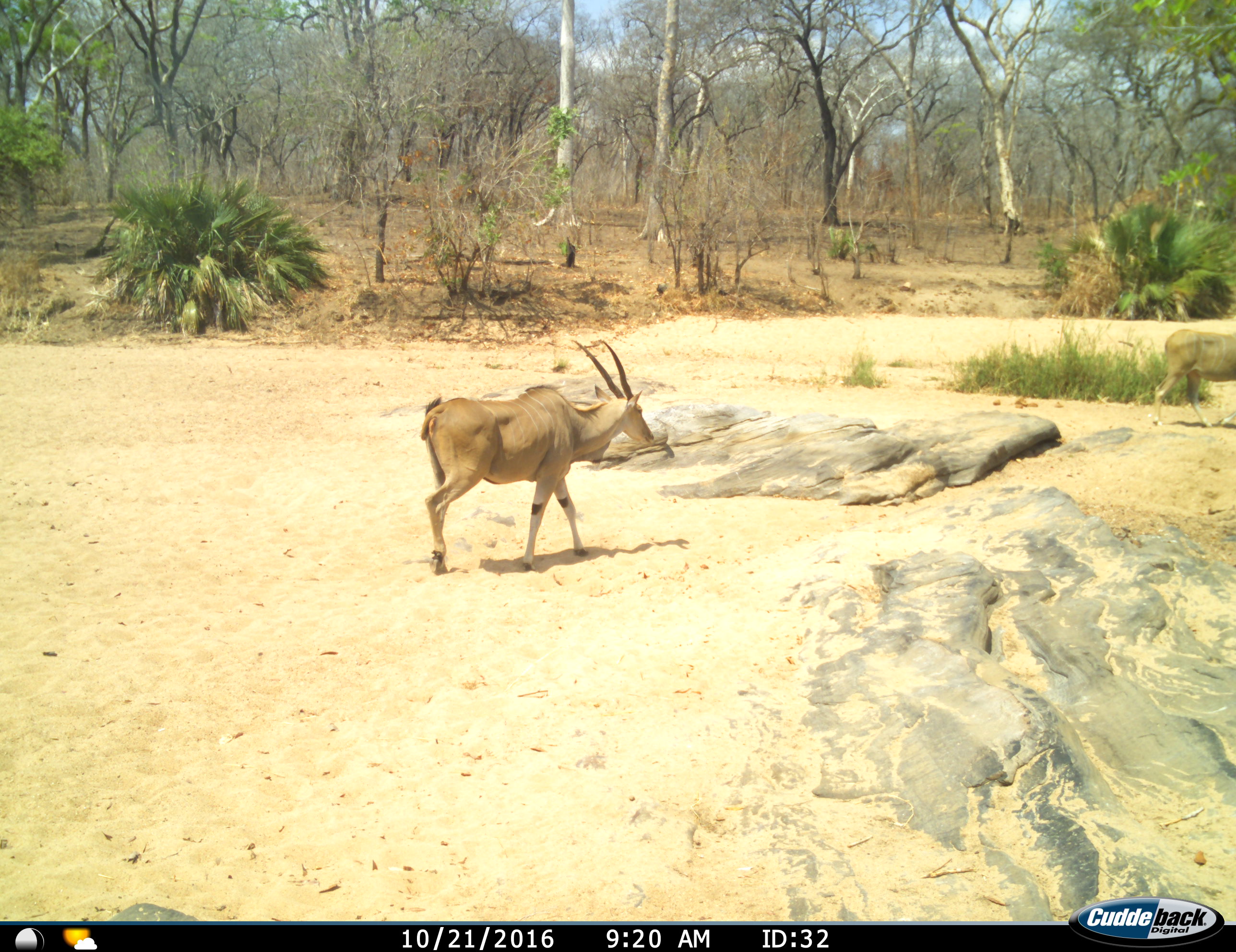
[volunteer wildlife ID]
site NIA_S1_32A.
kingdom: Animalia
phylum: Chordata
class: Mammalia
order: Artiodactyla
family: Bovidae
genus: Tragelaphus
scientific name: Tragelaphus oryx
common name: eland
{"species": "eland (Tragelaphus oryx)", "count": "2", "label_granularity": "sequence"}